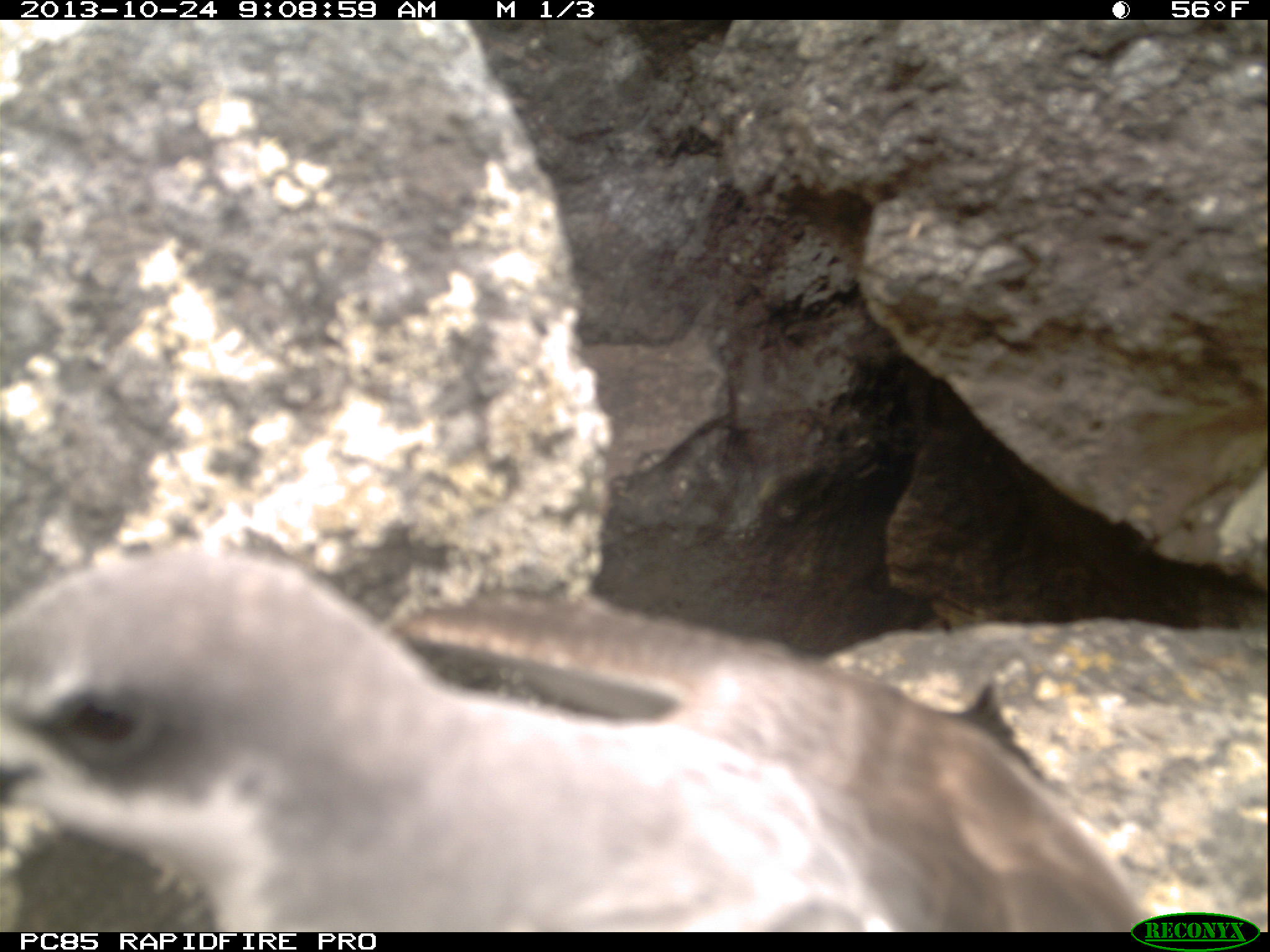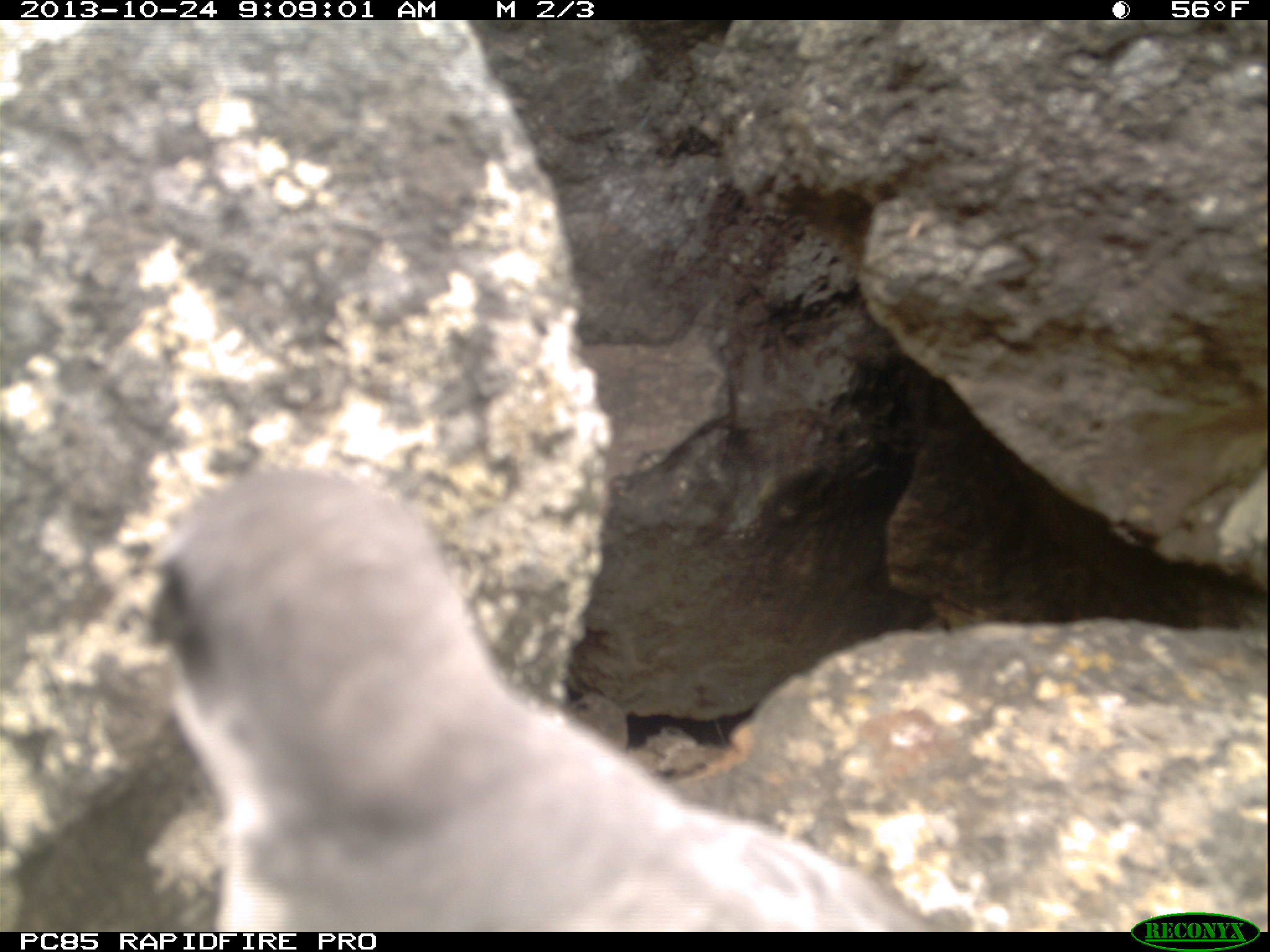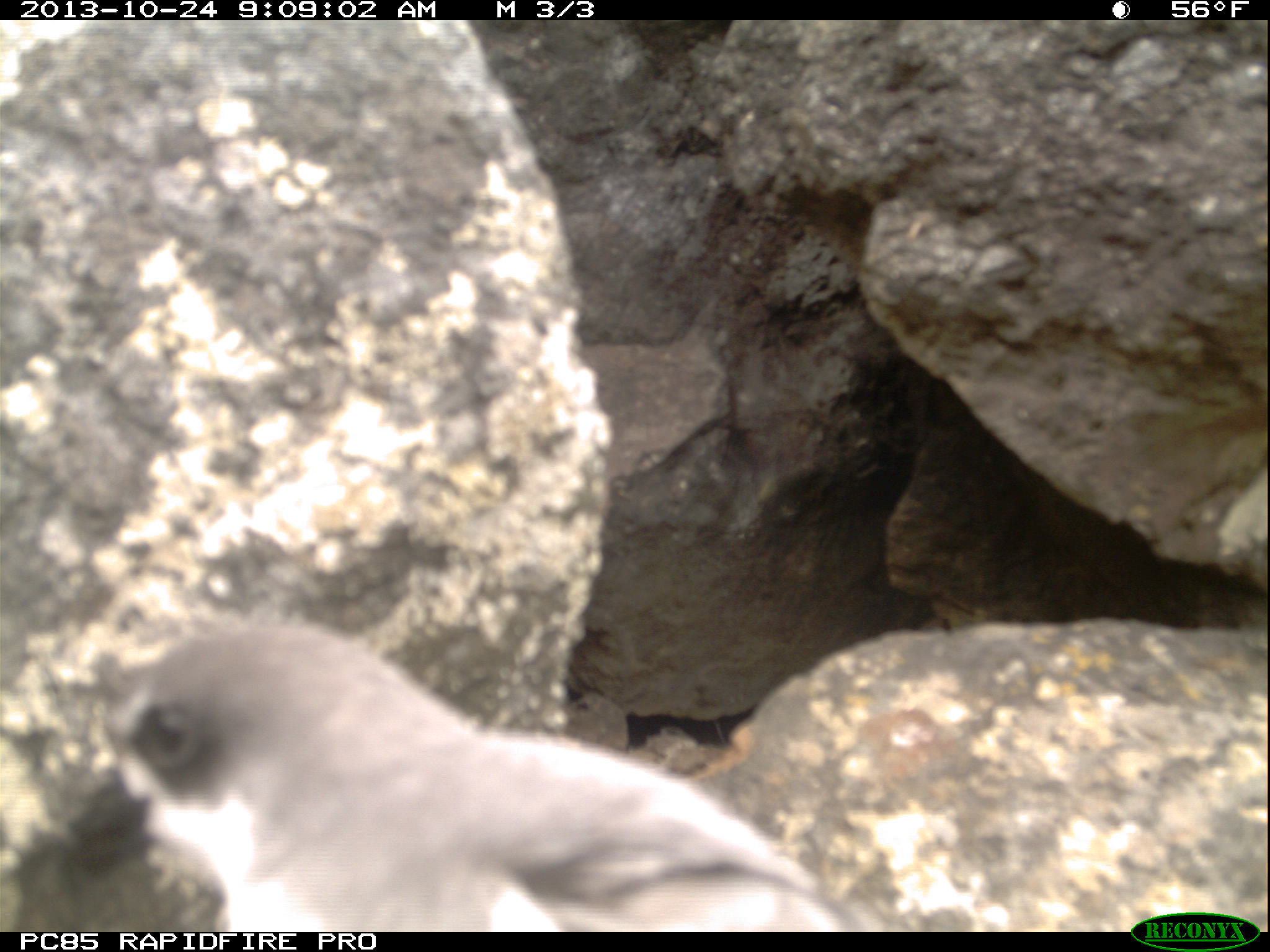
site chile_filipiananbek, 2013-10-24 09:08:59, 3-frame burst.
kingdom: Animalia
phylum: Chordata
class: Aves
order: Procellariiformes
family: Procellariidae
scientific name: Procellariidae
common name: petrel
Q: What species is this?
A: Petrel (Procellariidae).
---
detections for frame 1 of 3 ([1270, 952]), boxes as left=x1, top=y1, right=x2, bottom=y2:
petrel: left=0, top=548, right=1167, bottom=935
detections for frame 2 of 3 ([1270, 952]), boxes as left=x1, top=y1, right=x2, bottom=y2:
petrel: left=140, top=468, right=982, bottom=930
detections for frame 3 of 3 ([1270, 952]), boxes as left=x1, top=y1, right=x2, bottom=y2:
petrel: left=14, top=624, right=873, bottom=930